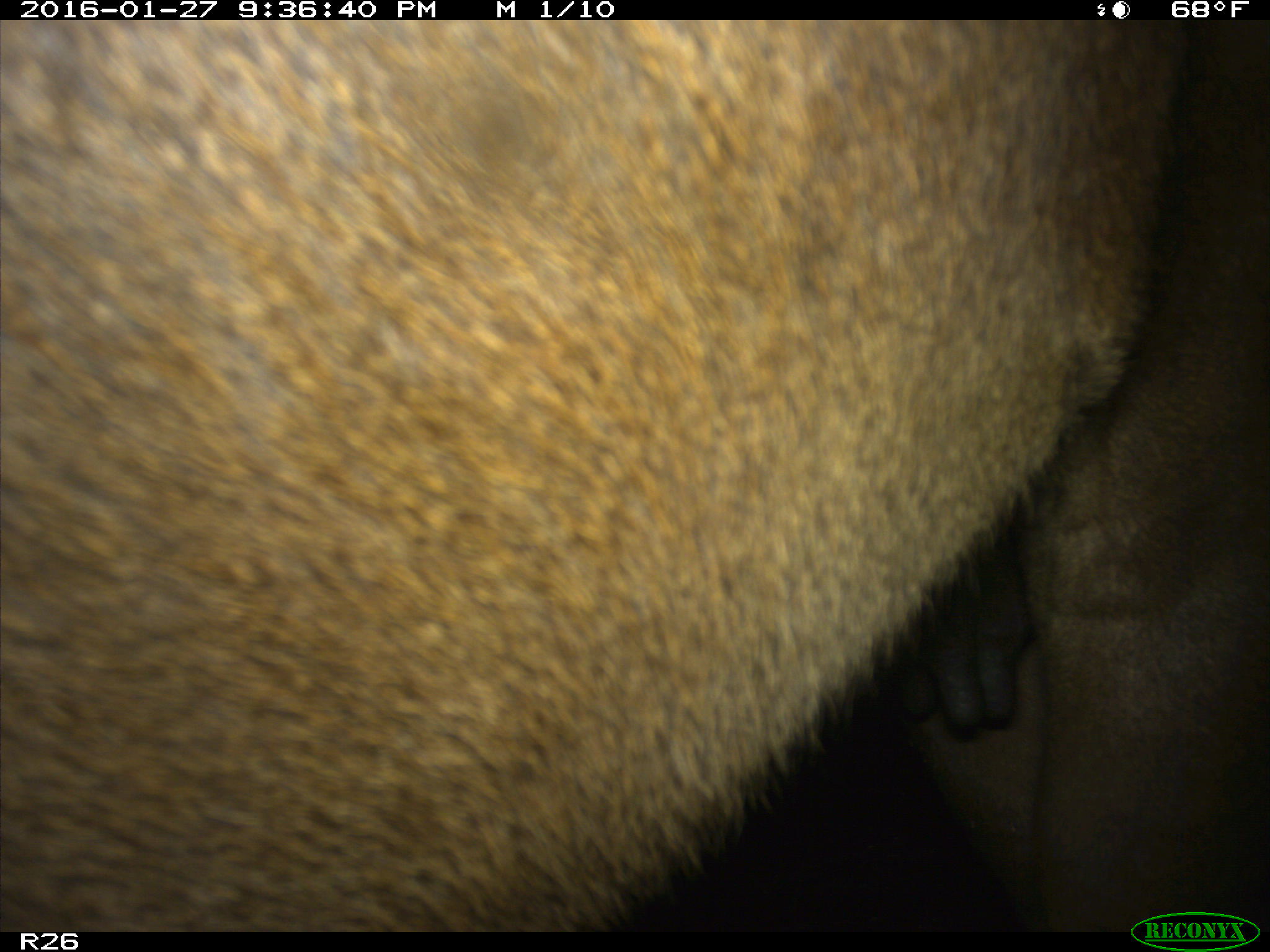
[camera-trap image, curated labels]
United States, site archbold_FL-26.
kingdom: Animalia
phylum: Chordata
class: Mammalia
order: Artiodactyla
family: Bovidae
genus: Bos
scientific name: Bos taurus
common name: domestic cow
Bos taurus (domestic cow).